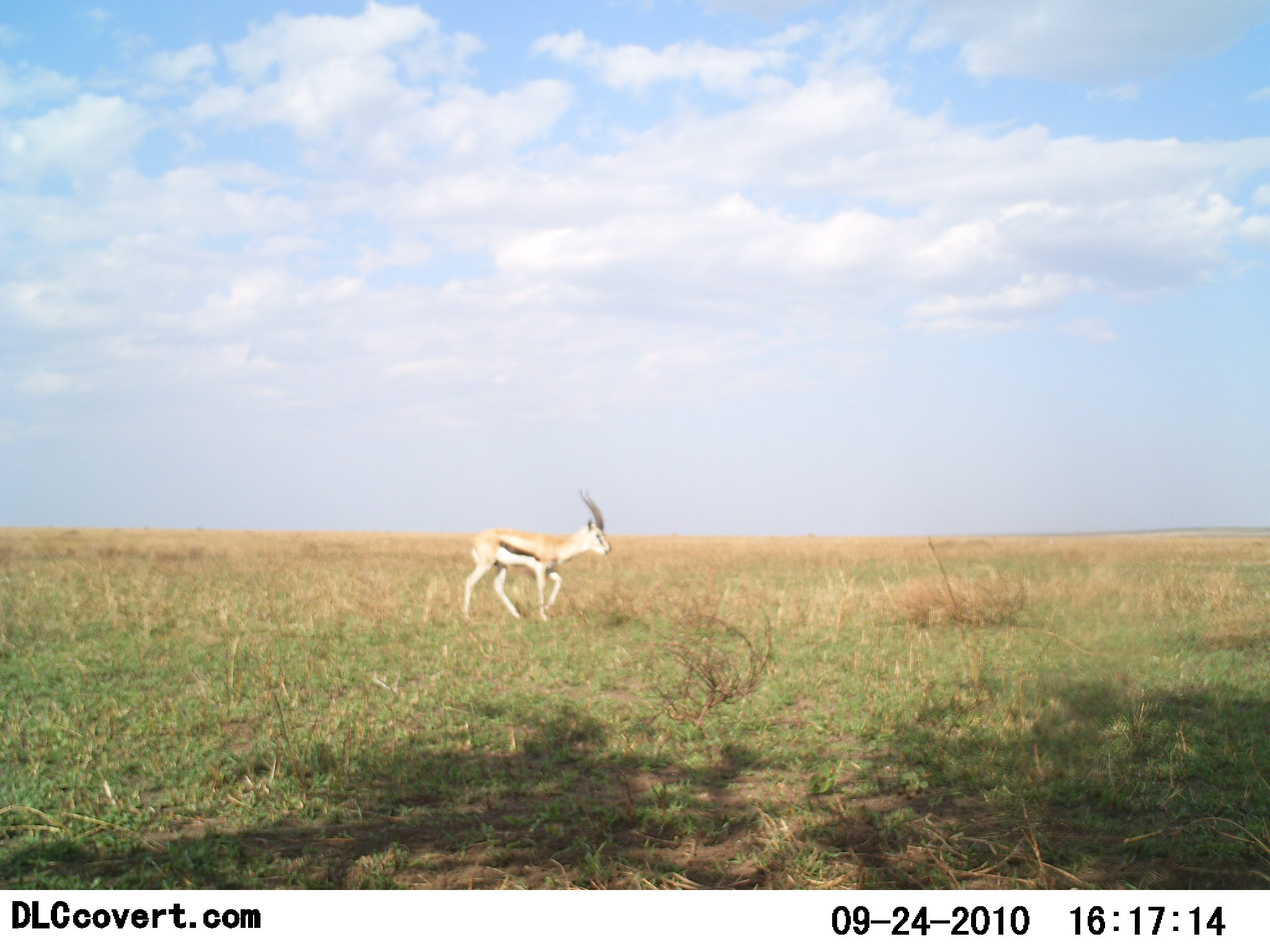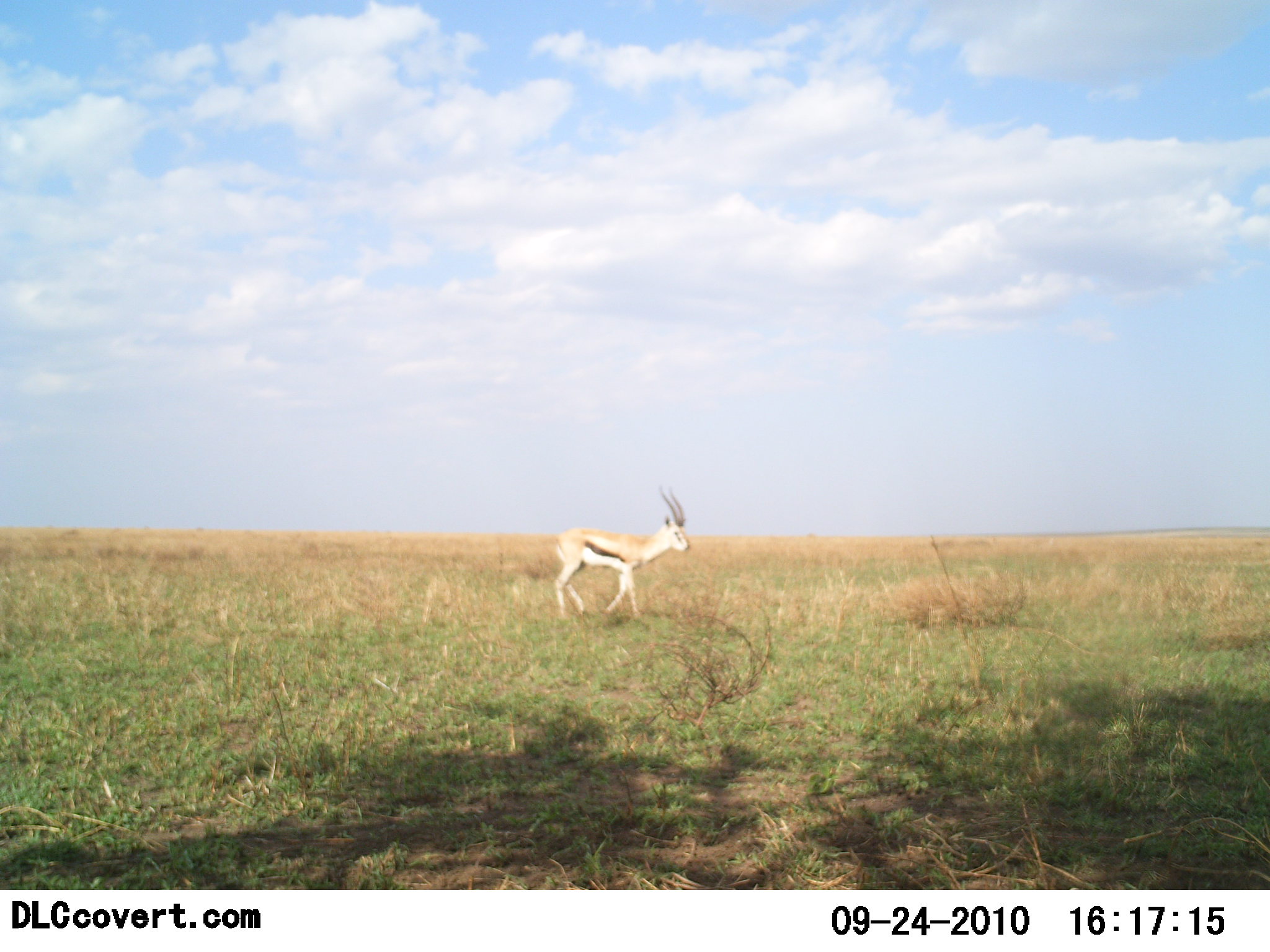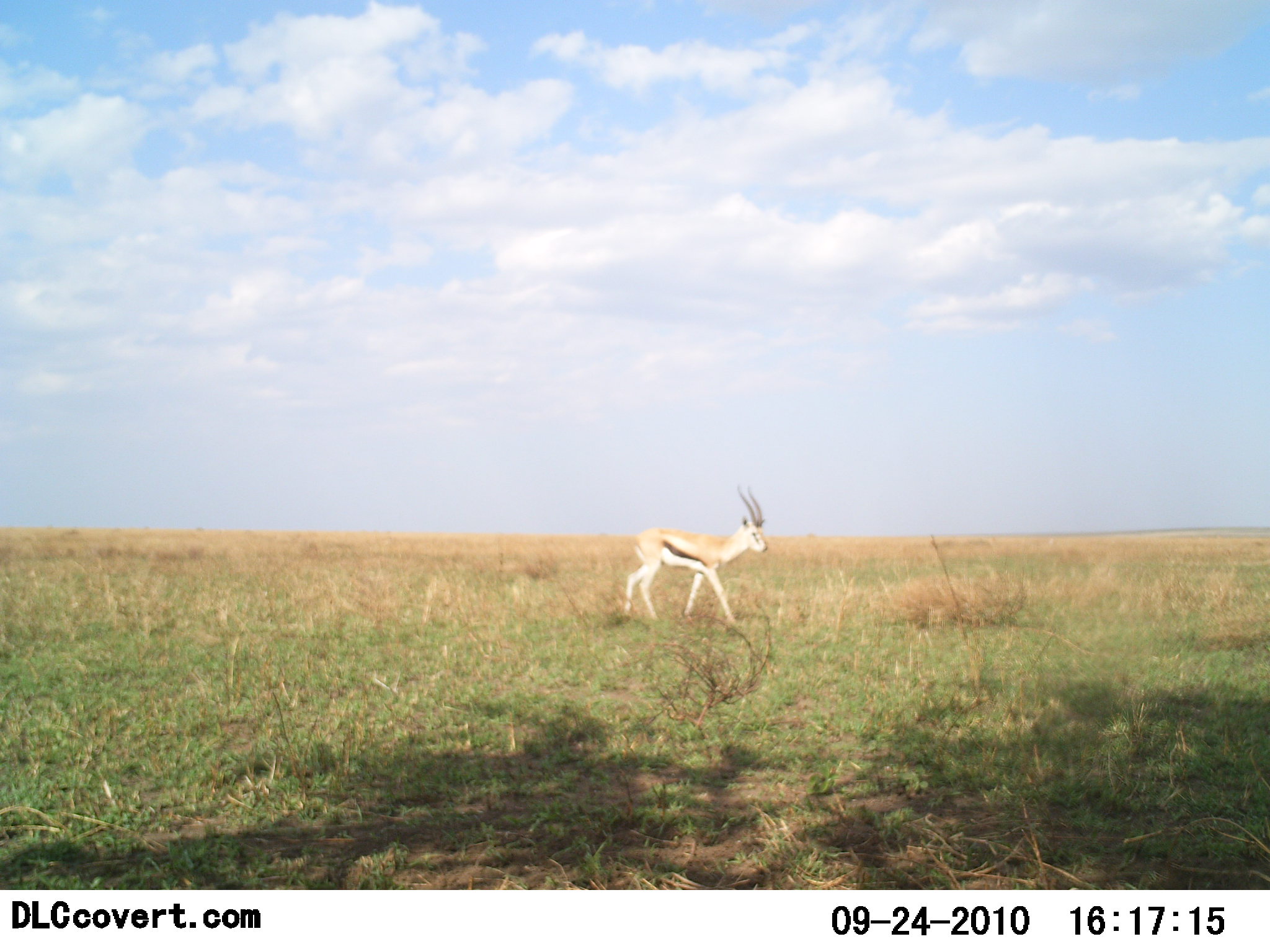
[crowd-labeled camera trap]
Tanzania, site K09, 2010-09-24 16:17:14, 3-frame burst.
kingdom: Animalia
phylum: Chordata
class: Mammalia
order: Artiodactyla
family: Bovidae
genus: Eudorcas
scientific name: Eudorcas thomsonii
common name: thomson's gazelle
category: gazellethomsons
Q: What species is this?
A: Gazellethomsons (thomson's gazelle) (Eudorcas thomsonii).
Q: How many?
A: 1.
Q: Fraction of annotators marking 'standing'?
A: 0%.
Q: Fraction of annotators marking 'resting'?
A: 0%.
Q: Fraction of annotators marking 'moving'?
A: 100%.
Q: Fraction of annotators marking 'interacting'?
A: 0%.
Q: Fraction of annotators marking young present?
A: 0%.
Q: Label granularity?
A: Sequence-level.